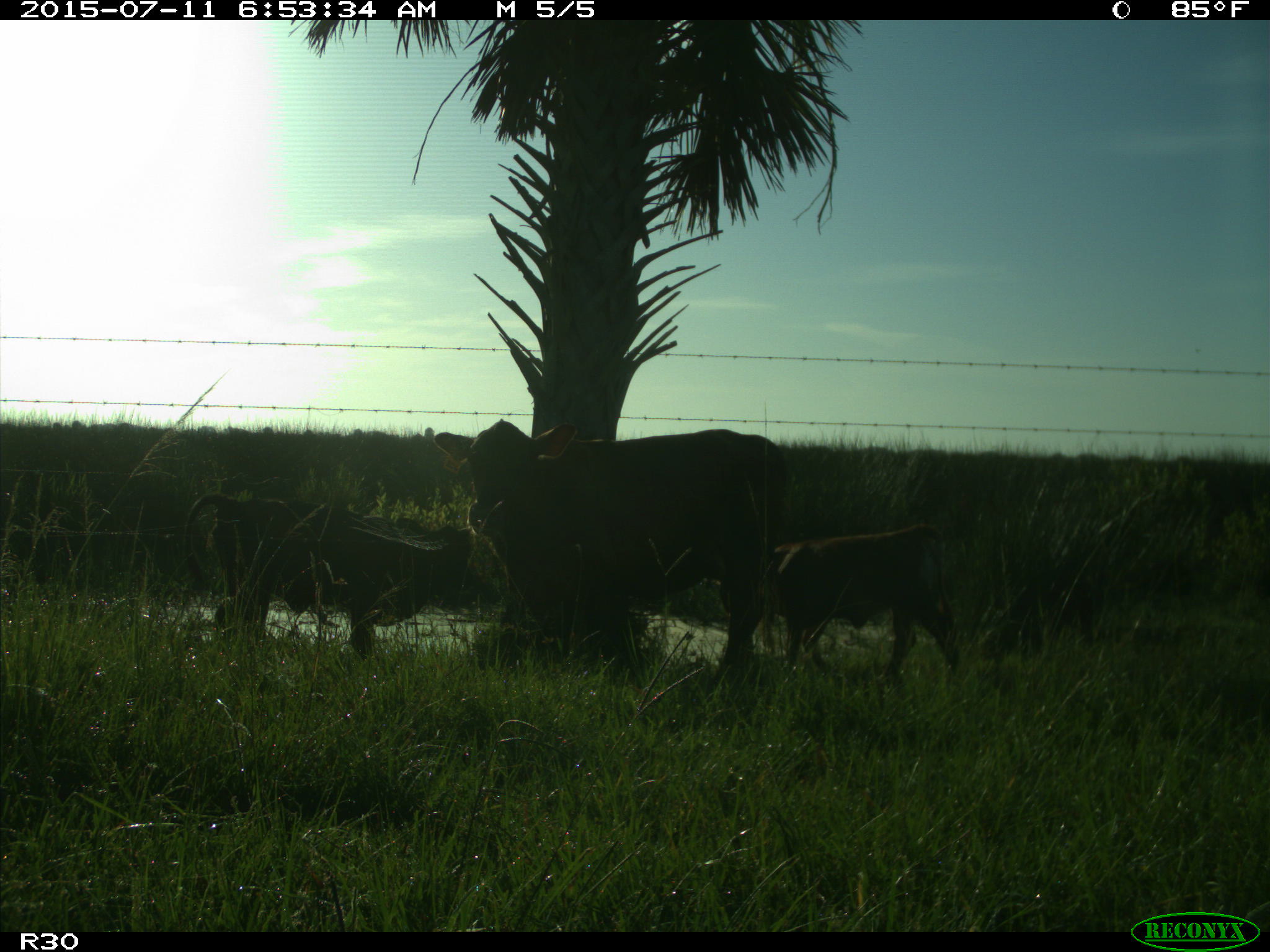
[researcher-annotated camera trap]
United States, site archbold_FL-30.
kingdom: Animalia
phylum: Chordata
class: Mammalia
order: Artiodactyla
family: Bovidae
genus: Bos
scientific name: Bos taurus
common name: domestic cow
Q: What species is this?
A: Bos taurus (domestic cow).